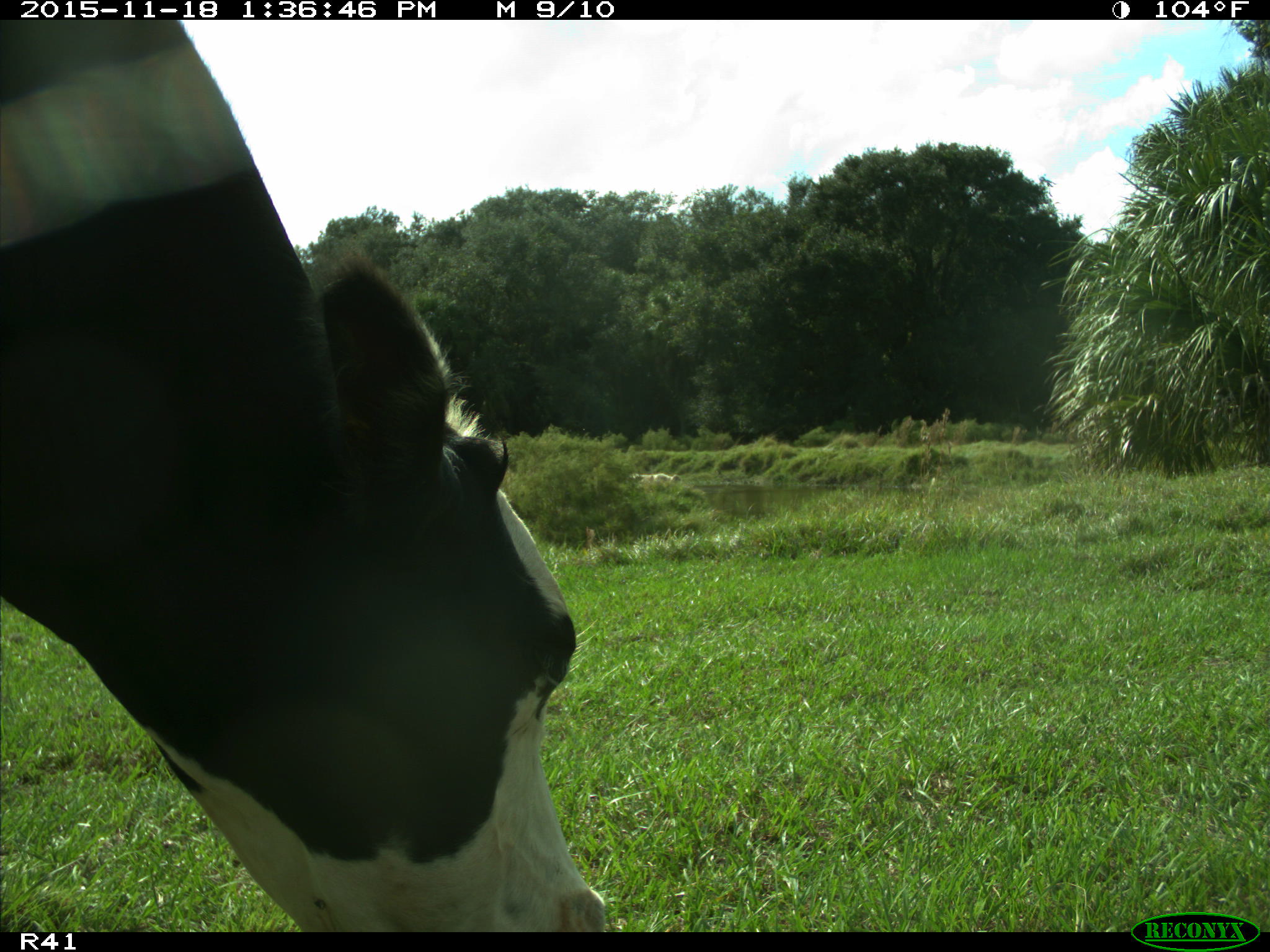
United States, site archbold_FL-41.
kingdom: Animalia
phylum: Chordata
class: Mammalia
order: Artiodactyla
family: Bovidae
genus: Bos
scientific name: Bos taurus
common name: domestic cow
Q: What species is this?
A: Bos taurus (domestic cow).